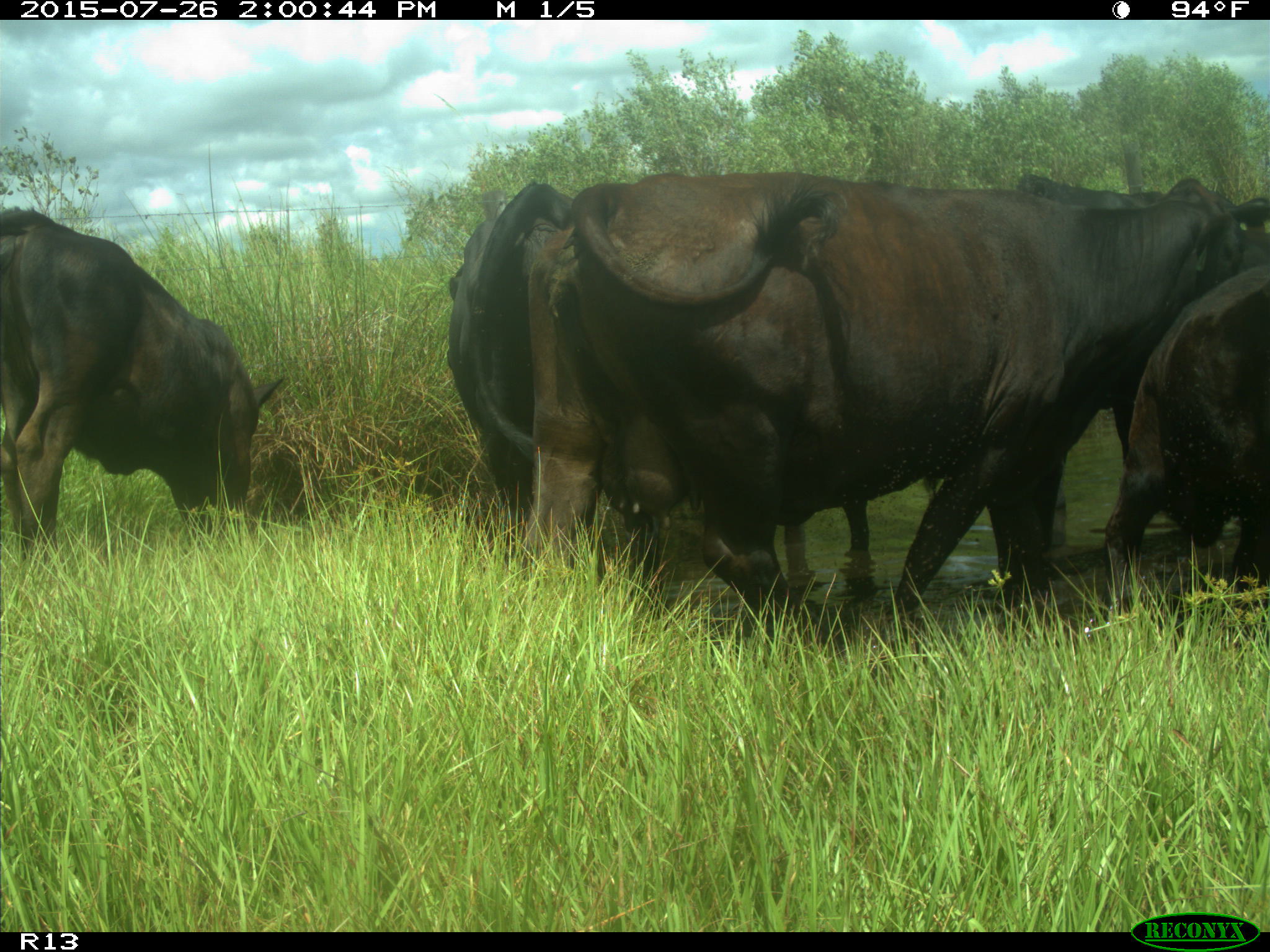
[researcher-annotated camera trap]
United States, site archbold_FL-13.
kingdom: Animalia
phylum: Chordata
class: Mammalia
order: Artiodactyla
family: Bovidae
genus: Bos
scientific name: Bos taurus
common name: domestic cow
Bos taurus (domestic cow).